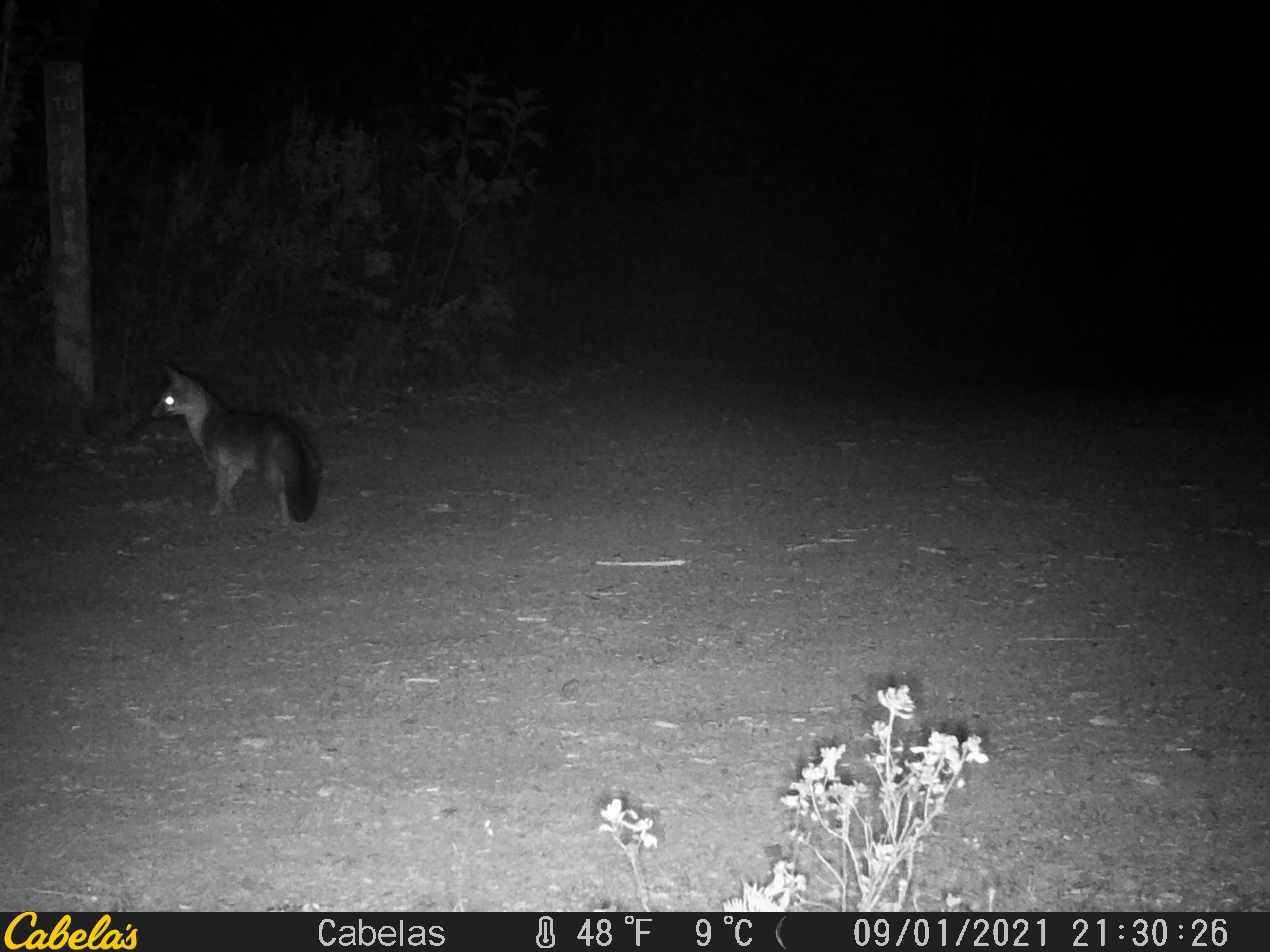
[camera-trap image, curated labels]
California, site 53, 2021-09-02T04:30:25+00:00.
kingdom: Animalia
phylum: Chordata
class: Mammalia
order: Carnivora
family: Canidae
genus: Urocyon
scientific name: Urocyon cinereoargenteus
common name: gray fox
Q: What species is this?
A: Gray fox (Urocyon cinereoargenteus).